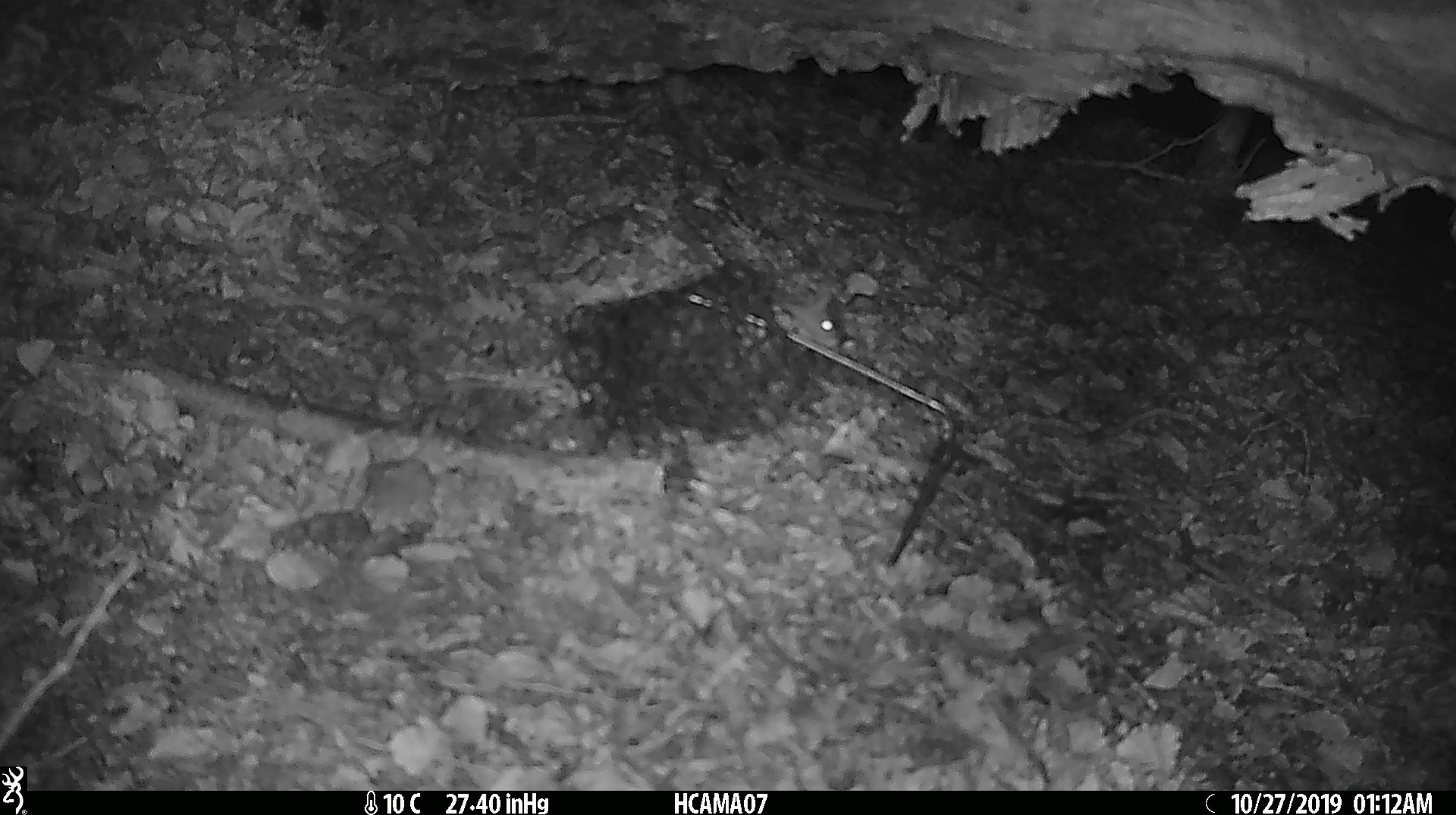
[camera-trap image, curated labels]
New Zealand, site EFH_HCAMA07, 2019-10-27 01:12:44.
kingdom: Animalia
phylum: Chordata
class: Mammalia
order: Rodentia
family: Muridae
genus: Mus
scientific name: Mus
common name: mouse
Mouse (Mus).